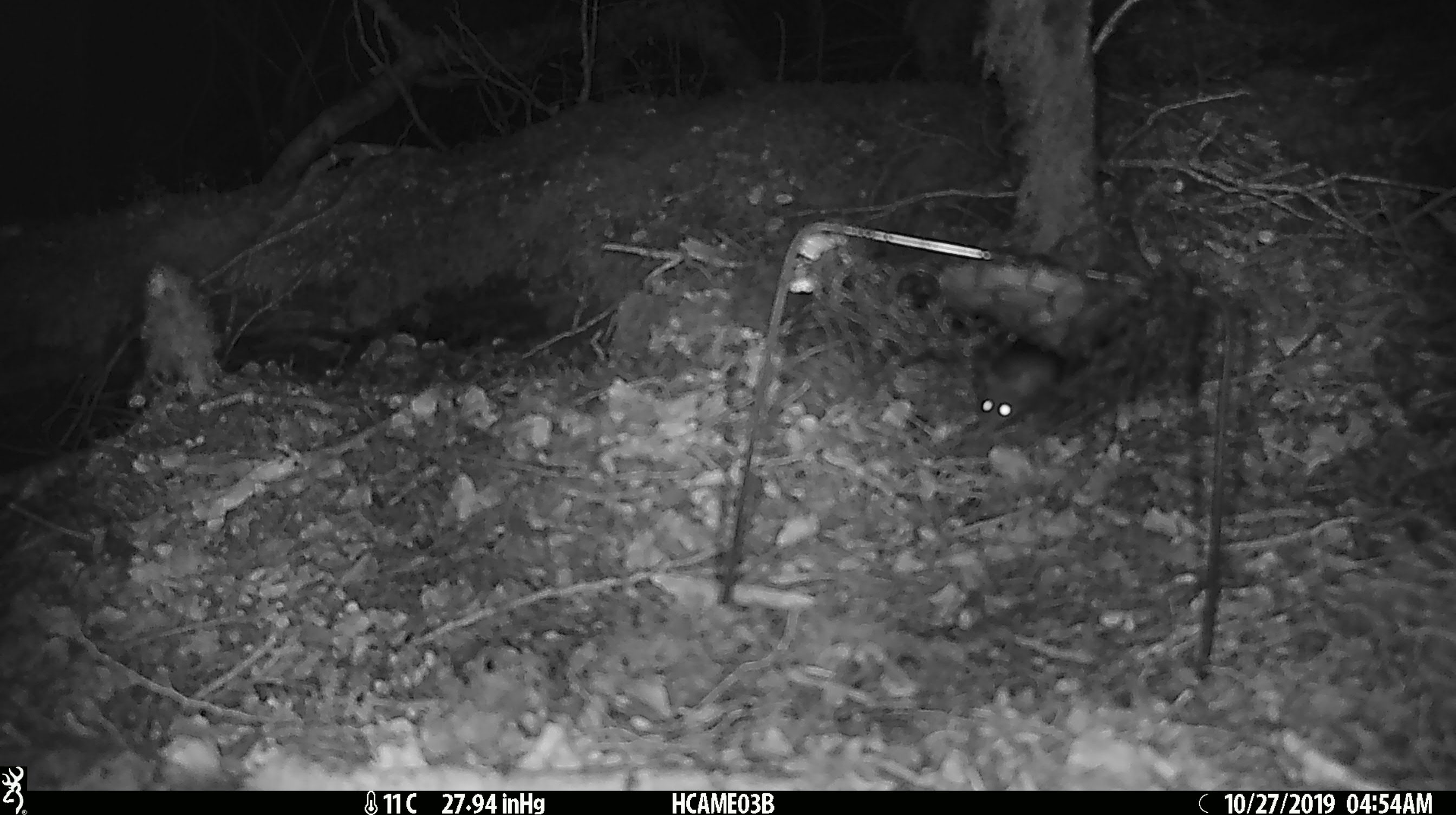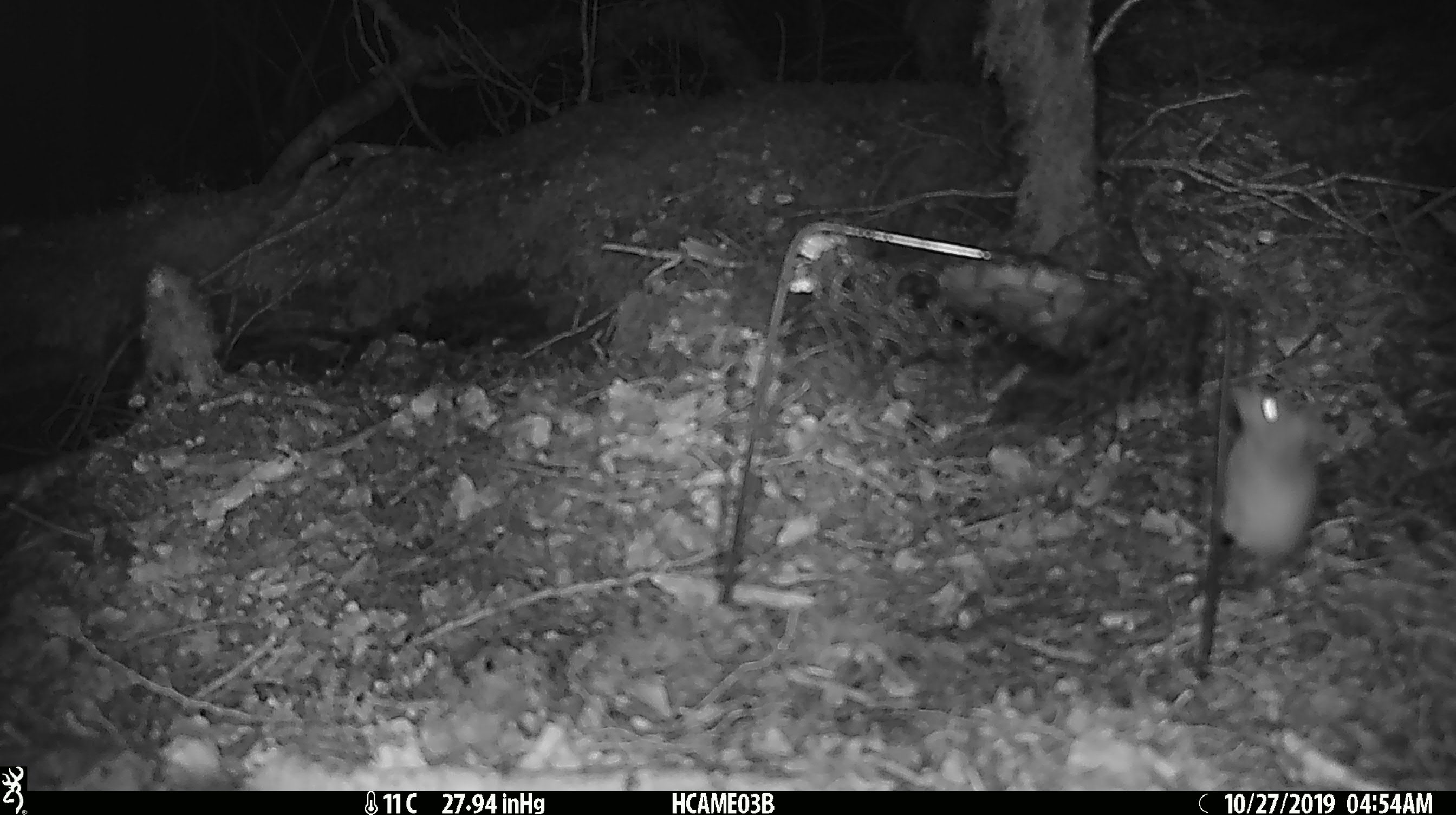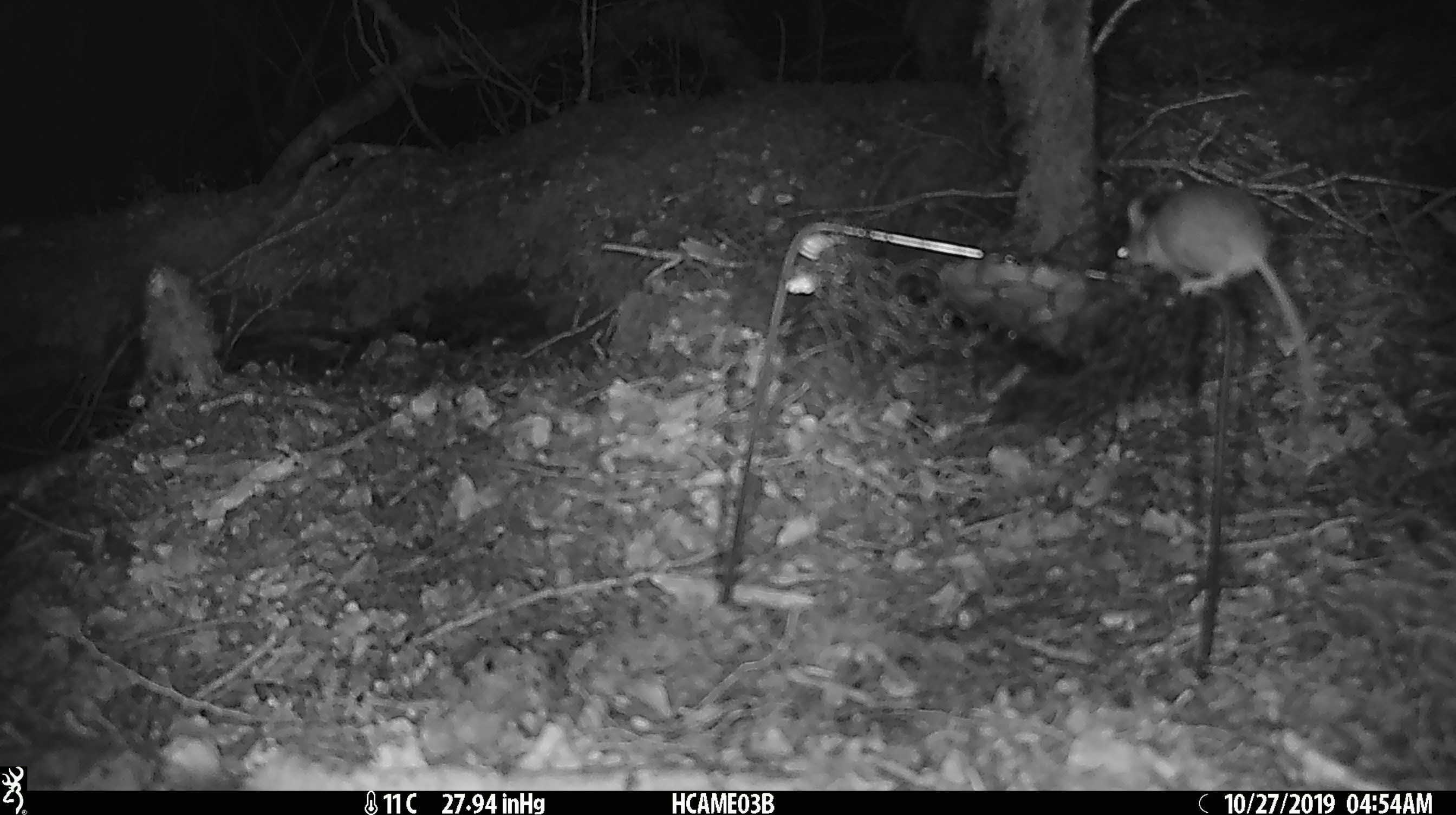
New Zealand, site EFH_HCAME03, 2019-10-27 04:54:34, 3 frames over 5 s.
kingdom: Animalia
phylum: Chordata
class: Mammalia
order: Rodentia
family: Muridae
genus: Mus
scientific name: Mus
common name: mouse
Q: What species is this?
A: Mouse (Mus).